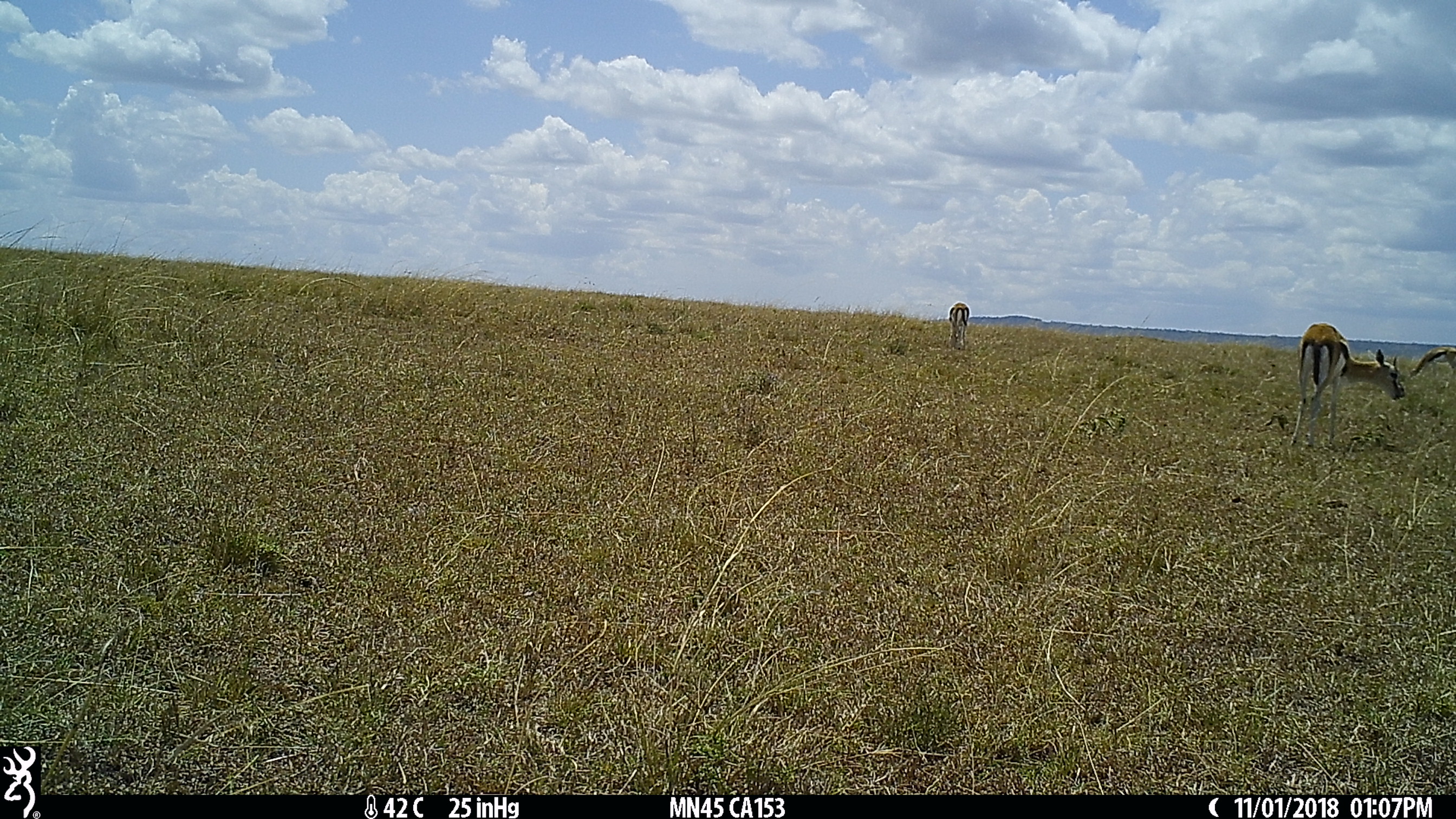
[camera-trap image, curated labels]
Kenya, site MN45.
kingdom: Animalia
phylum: Chordata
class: Mammalia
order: Artiodactyla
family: Bovidae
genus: Eudorcas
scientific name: Eudorcas thomsonii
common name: thomon's gazelle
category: gazelle thomsons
Gazelle thomsons (thomon's gazelle) (Eudorcas thomsonii).